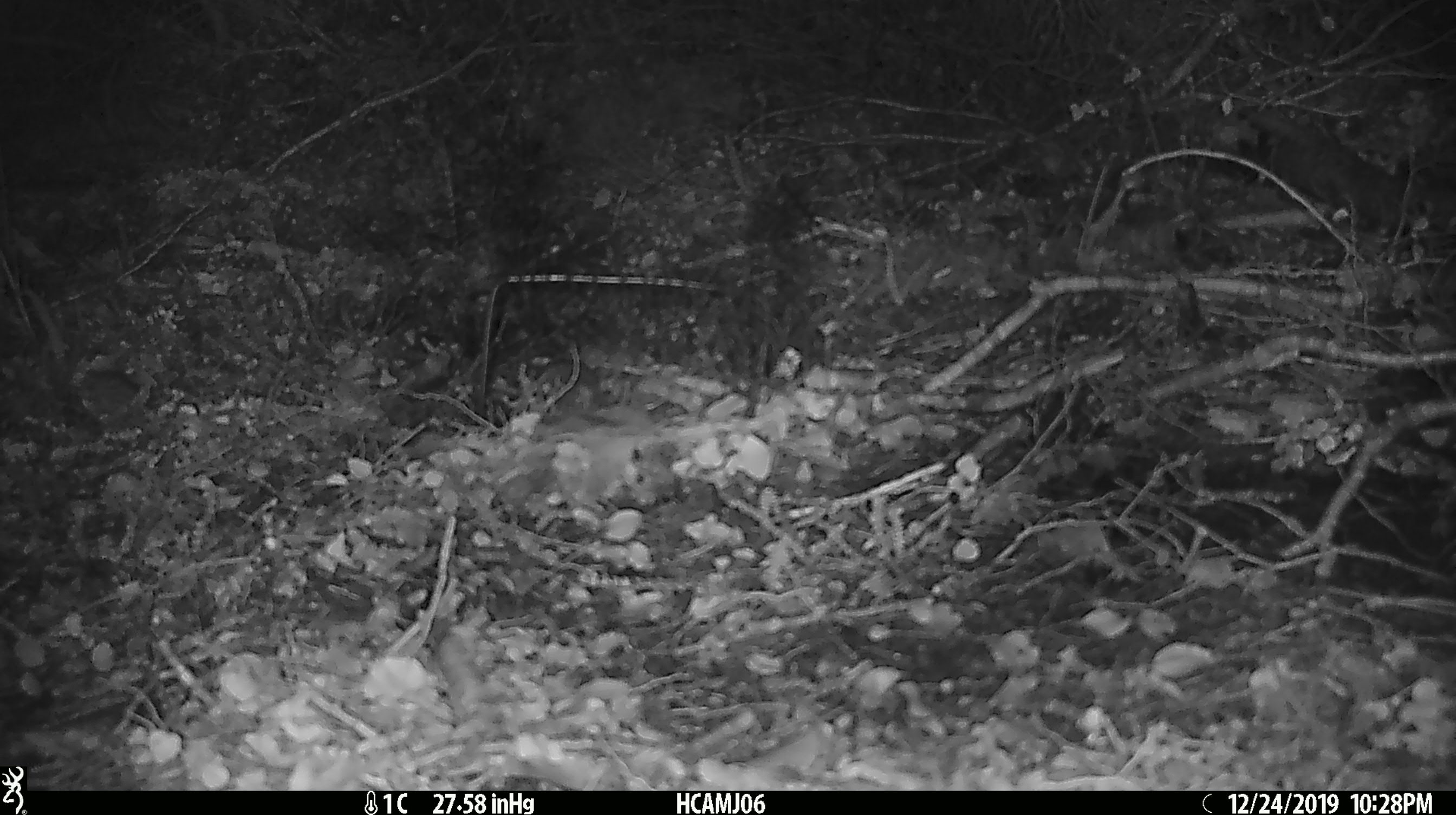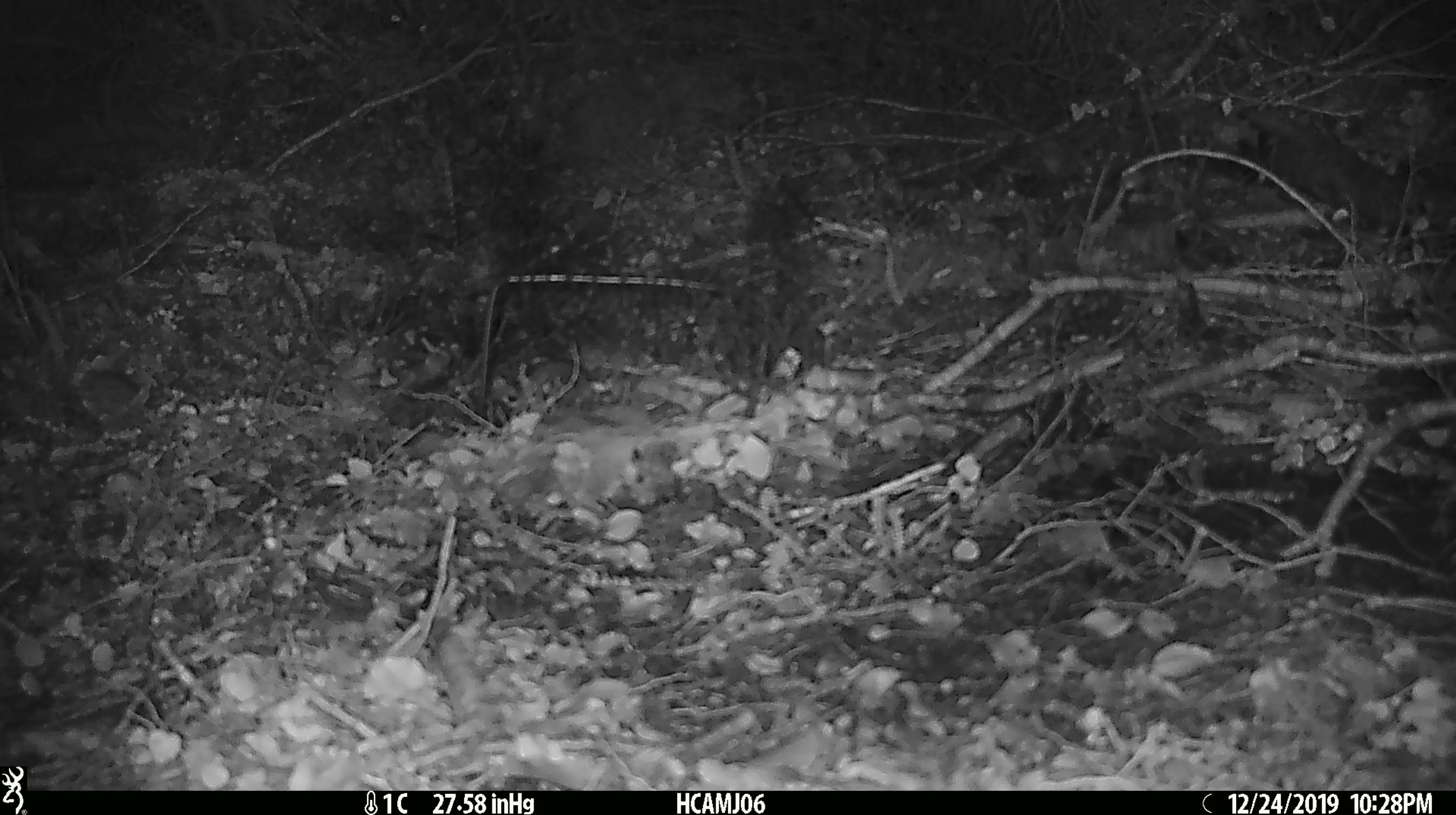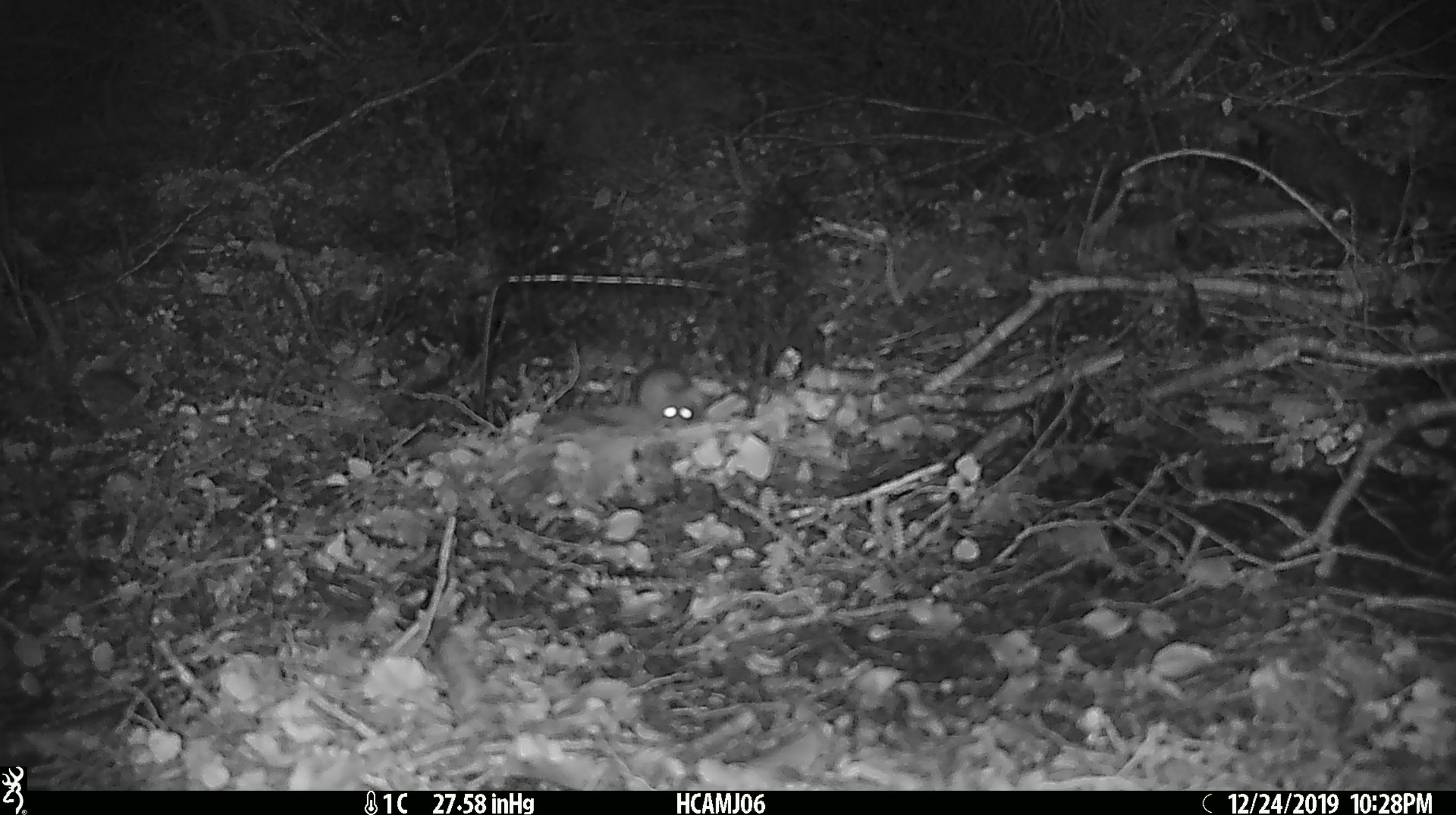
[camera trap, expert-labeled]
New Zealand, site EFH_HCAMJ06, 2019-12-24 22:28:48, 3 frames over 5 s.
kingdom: Animalia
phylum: Chordata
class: Mammalia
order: Rodentia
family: Muridae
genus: Mus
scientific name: Mus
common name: mouse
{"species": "mouse (Mus)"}